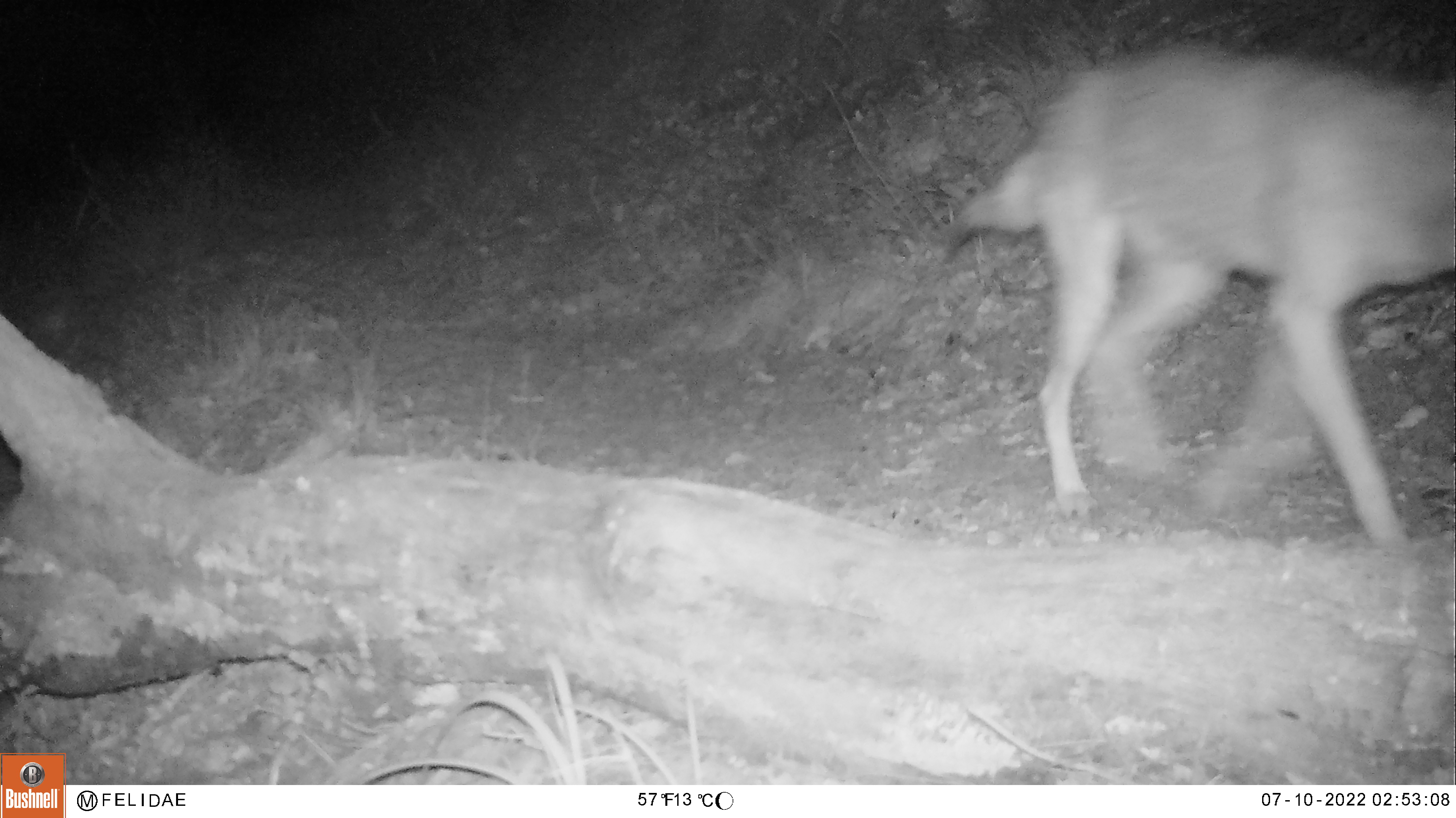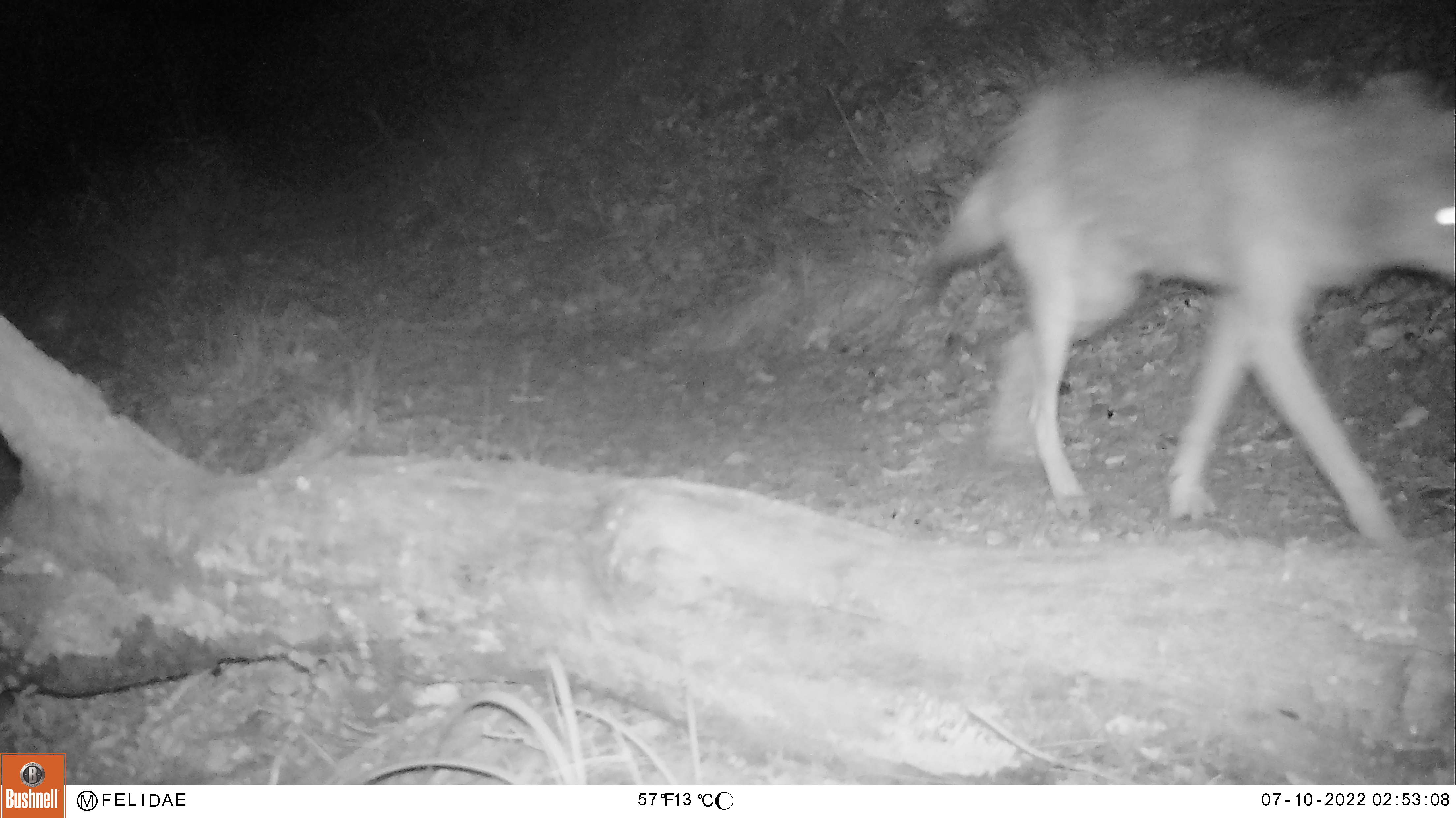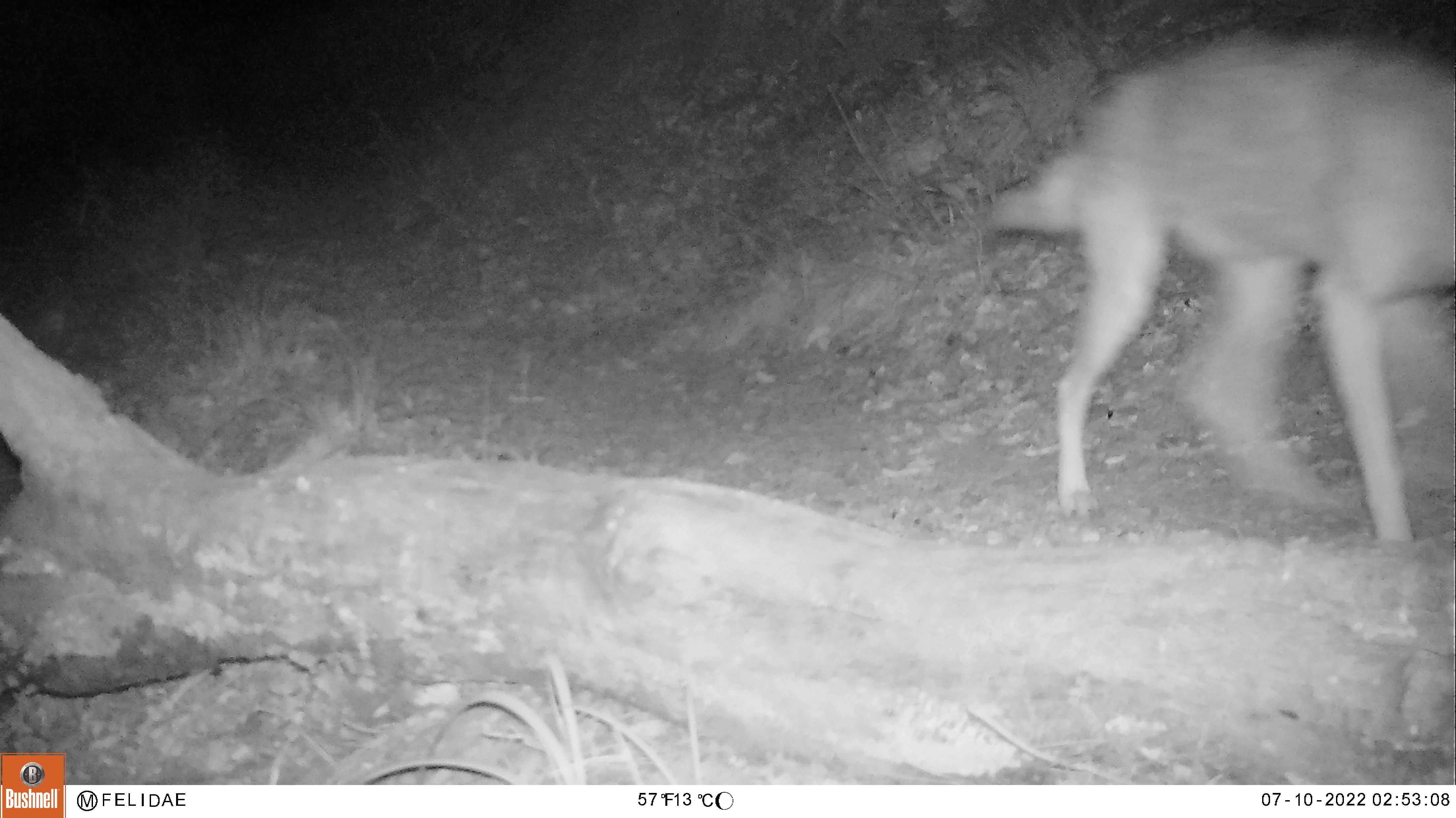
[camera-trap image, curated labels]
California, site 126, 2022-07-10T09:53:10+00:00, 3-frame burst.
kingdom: Animalia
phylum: Chordata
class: Mammalia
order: Carnivora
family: Canidae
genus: Canis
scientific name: Canis latrans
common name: coyote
Coyote (Canis latrans).